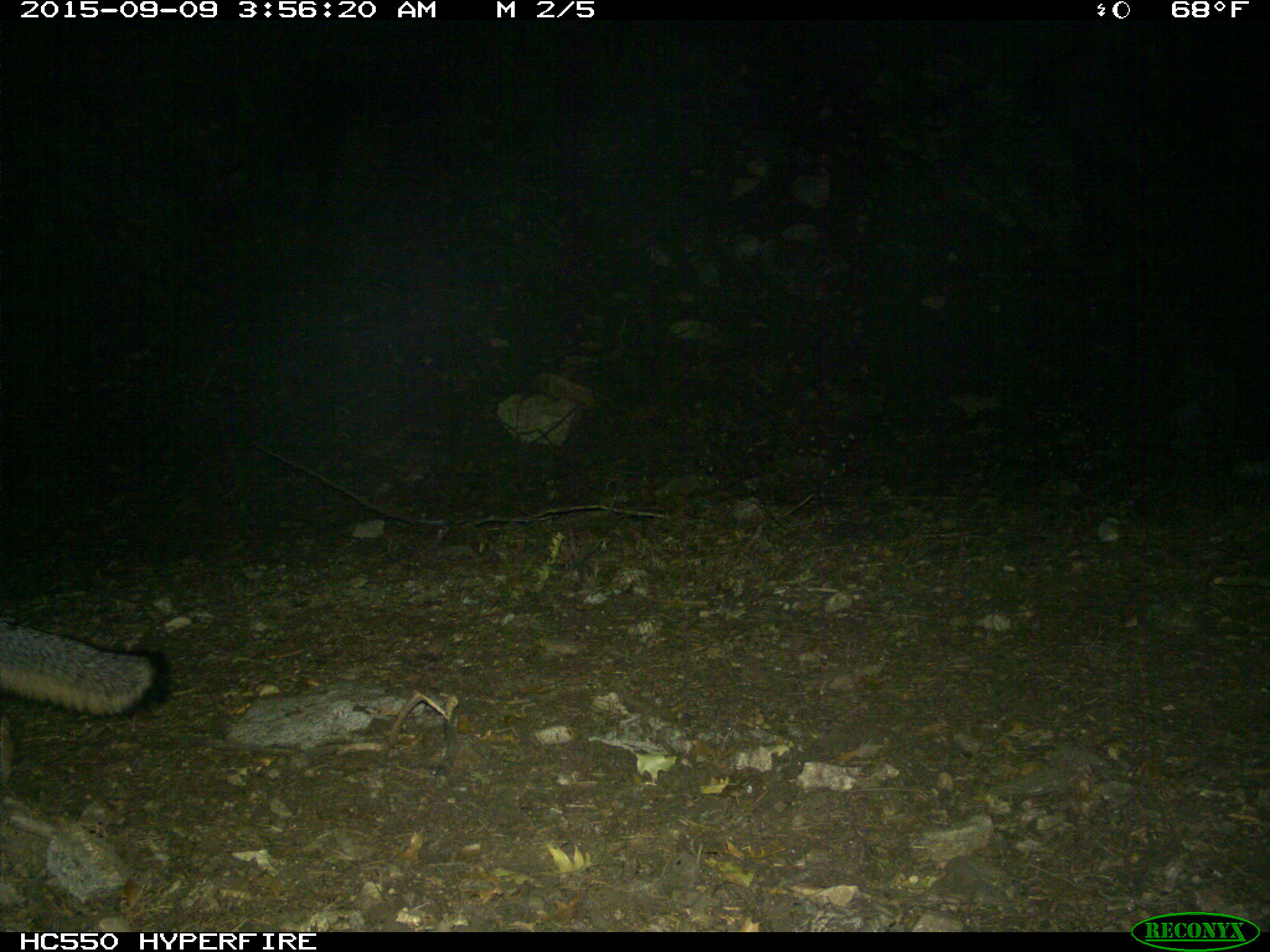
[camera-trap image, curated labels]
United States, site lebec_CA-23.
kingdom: Animalia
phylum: Chordata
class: Mammalia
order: Carnivora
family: Canidae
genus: Urocyon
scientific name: Urocyon cinereoargenteus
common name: gray fox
Urocyon cinereoargenteus (gray fox).